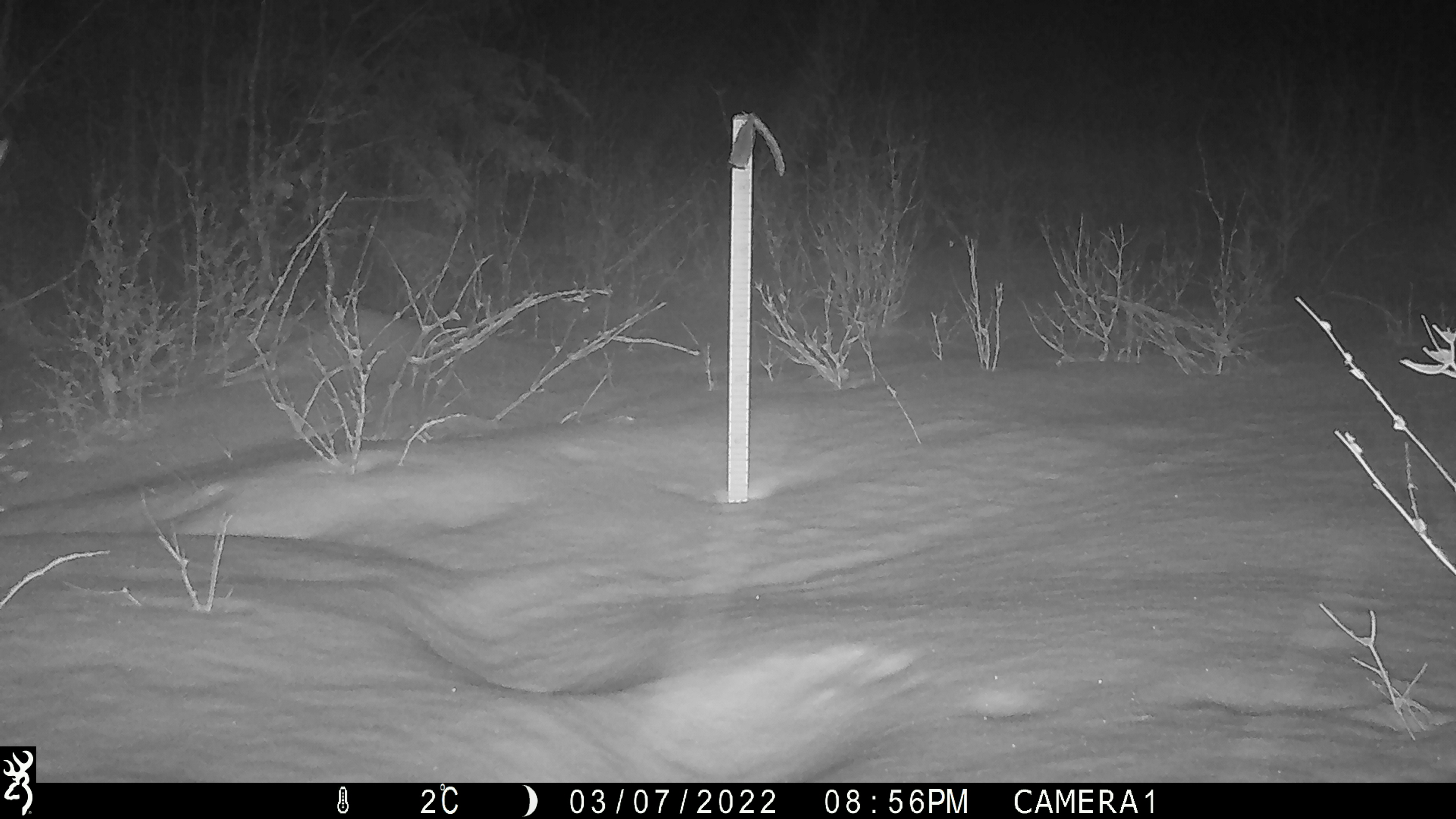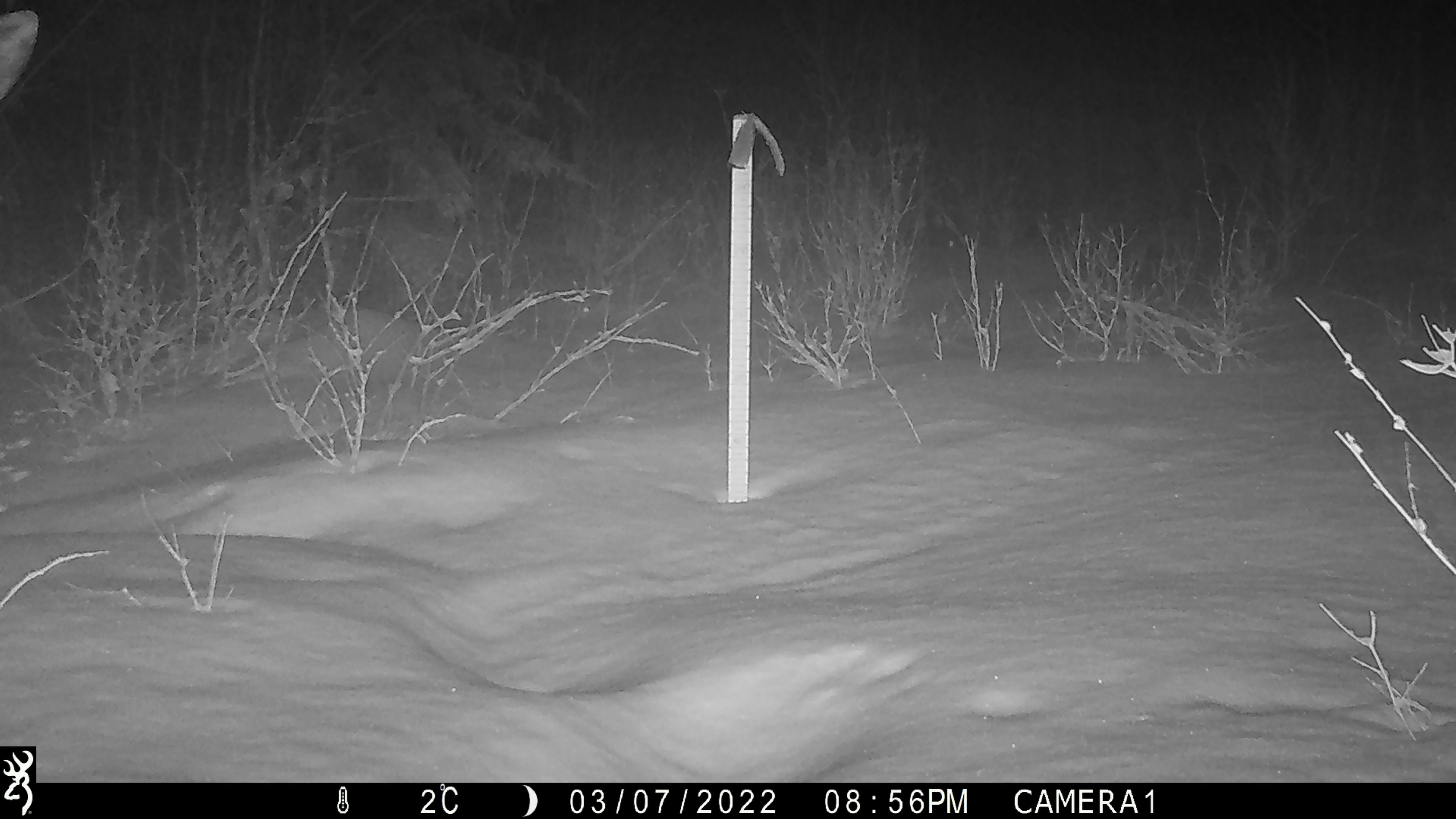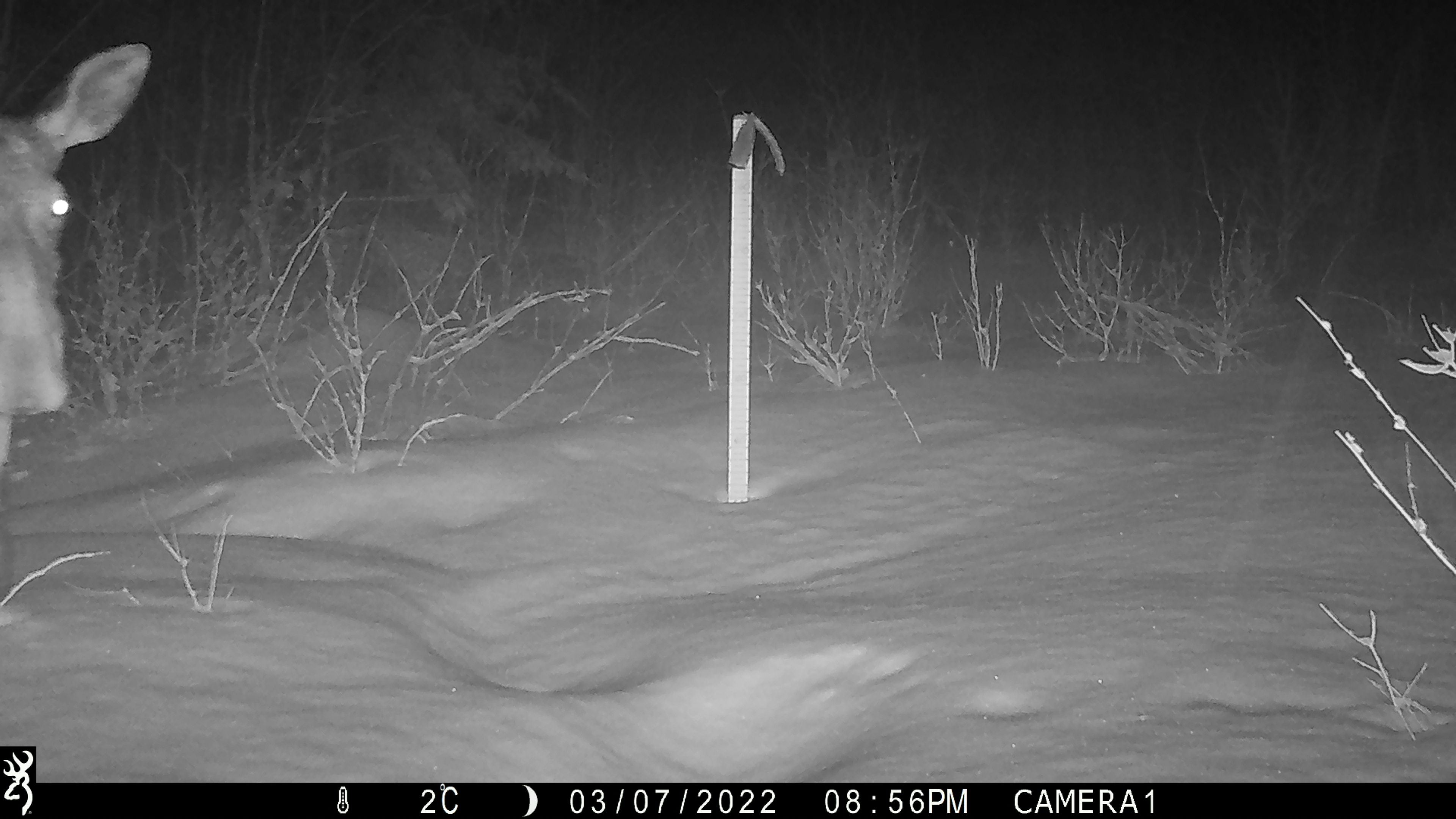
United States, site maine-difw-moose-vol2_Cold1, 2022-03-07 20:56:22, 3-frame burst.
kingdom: Animalia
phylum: Chordata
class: Mammalia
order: Artiodactyla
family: Cervidae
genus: Alces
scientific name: Alces alces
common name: moose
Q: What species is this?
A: Moose (Alces alces).